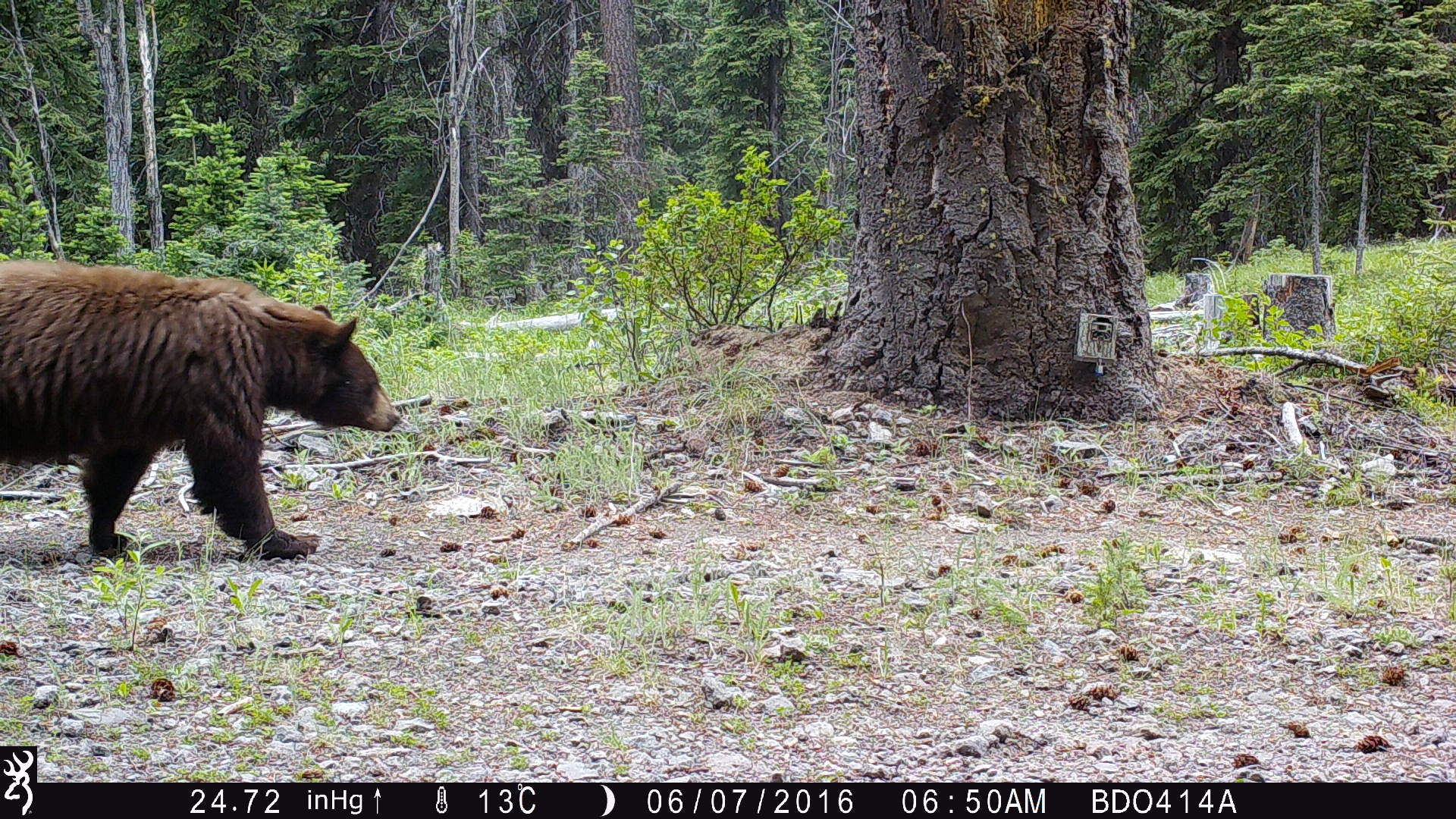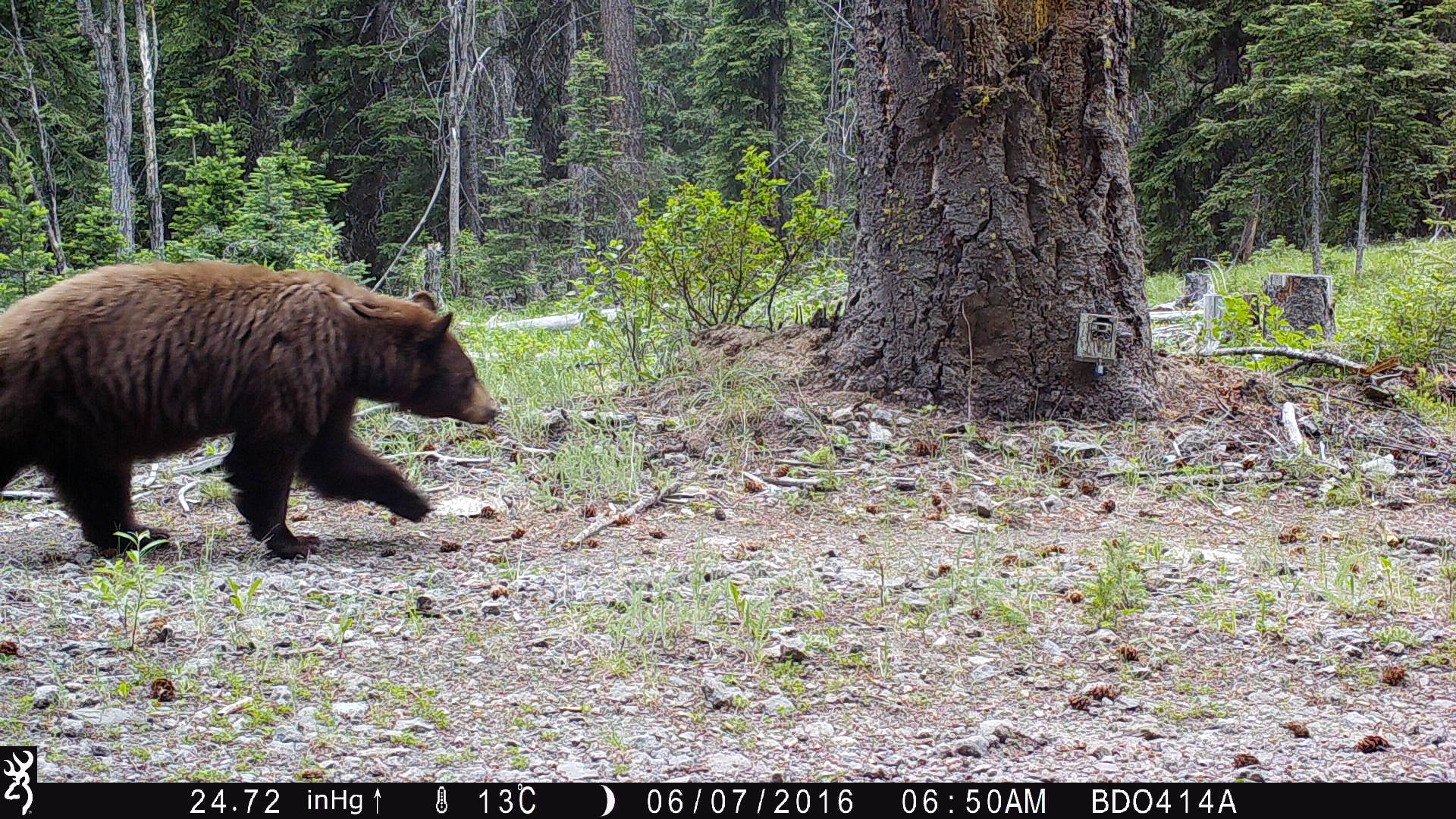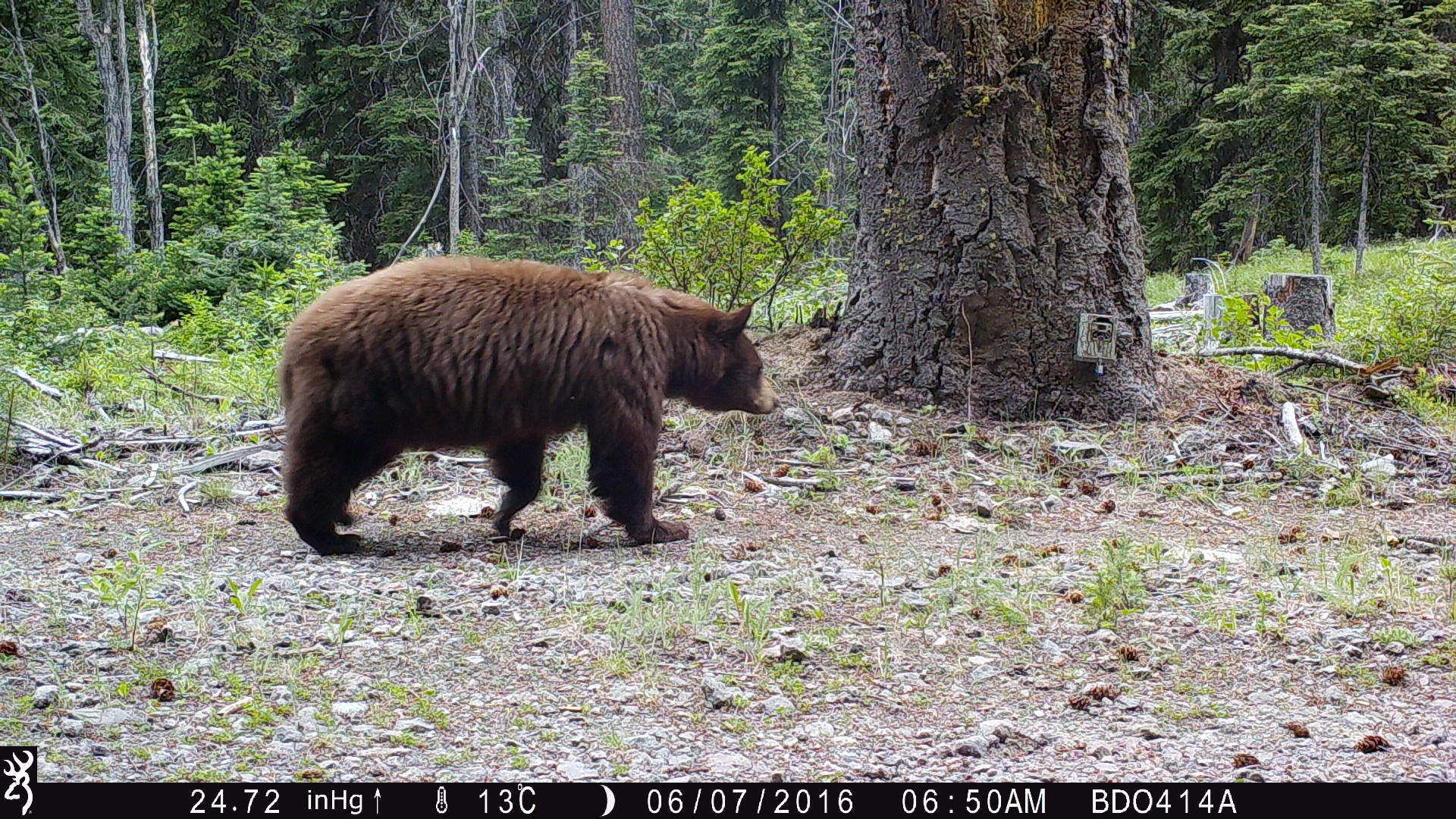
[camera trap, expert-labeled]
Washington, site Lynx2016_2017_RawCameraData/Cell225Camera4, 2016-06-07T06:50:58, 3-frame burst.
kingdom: Animalia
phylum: Chordata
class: Mammalia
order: Carnivora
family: Ursidae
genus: Ursus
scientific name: Ursus americanus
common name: american black bear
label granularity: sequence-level